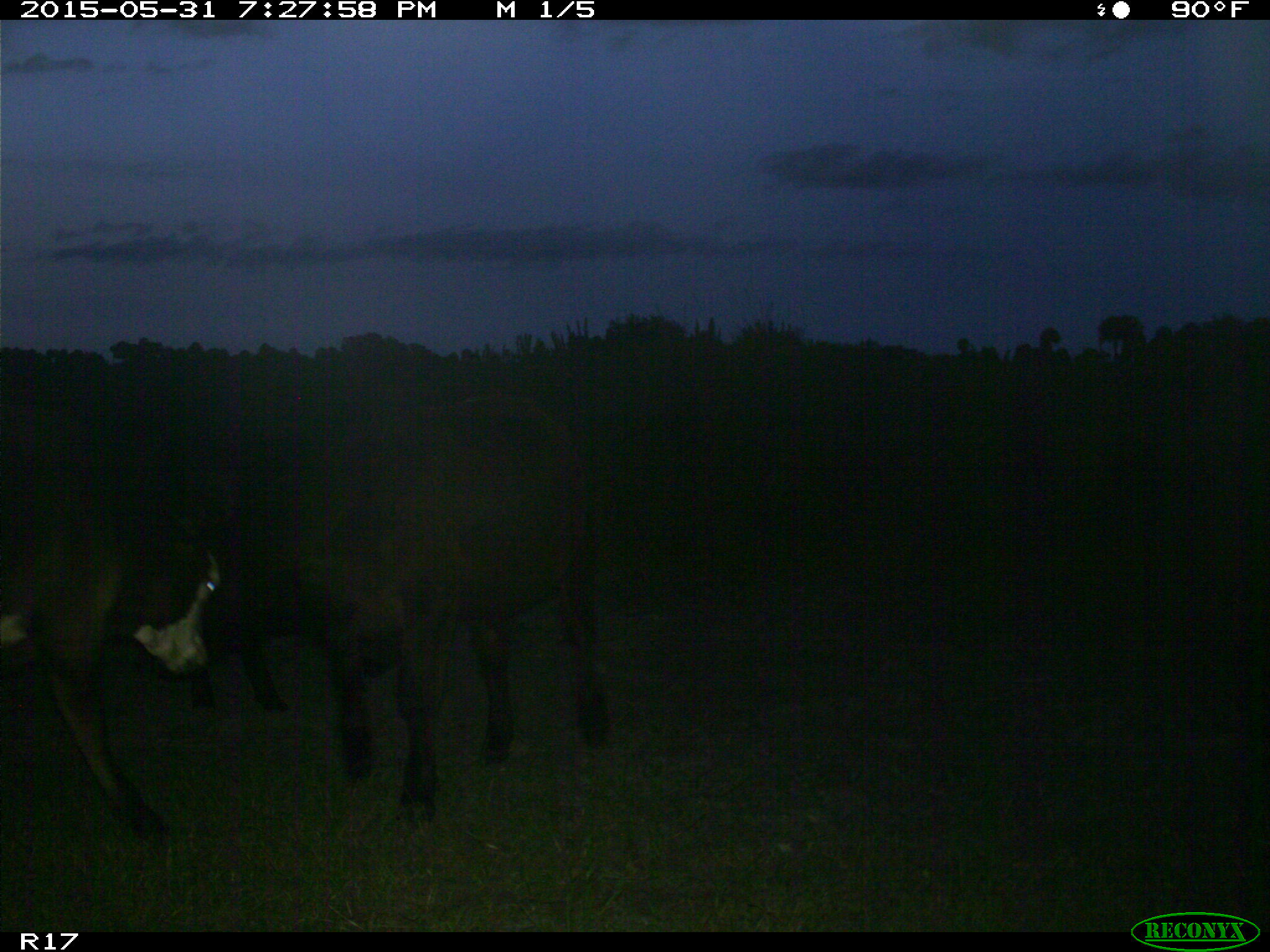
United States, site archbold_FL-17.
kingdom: Animalia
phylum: Chordata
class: Mammalia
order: Artiodactyla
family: Bovidae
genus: Bos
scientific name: Bos taurus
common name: domestic cow